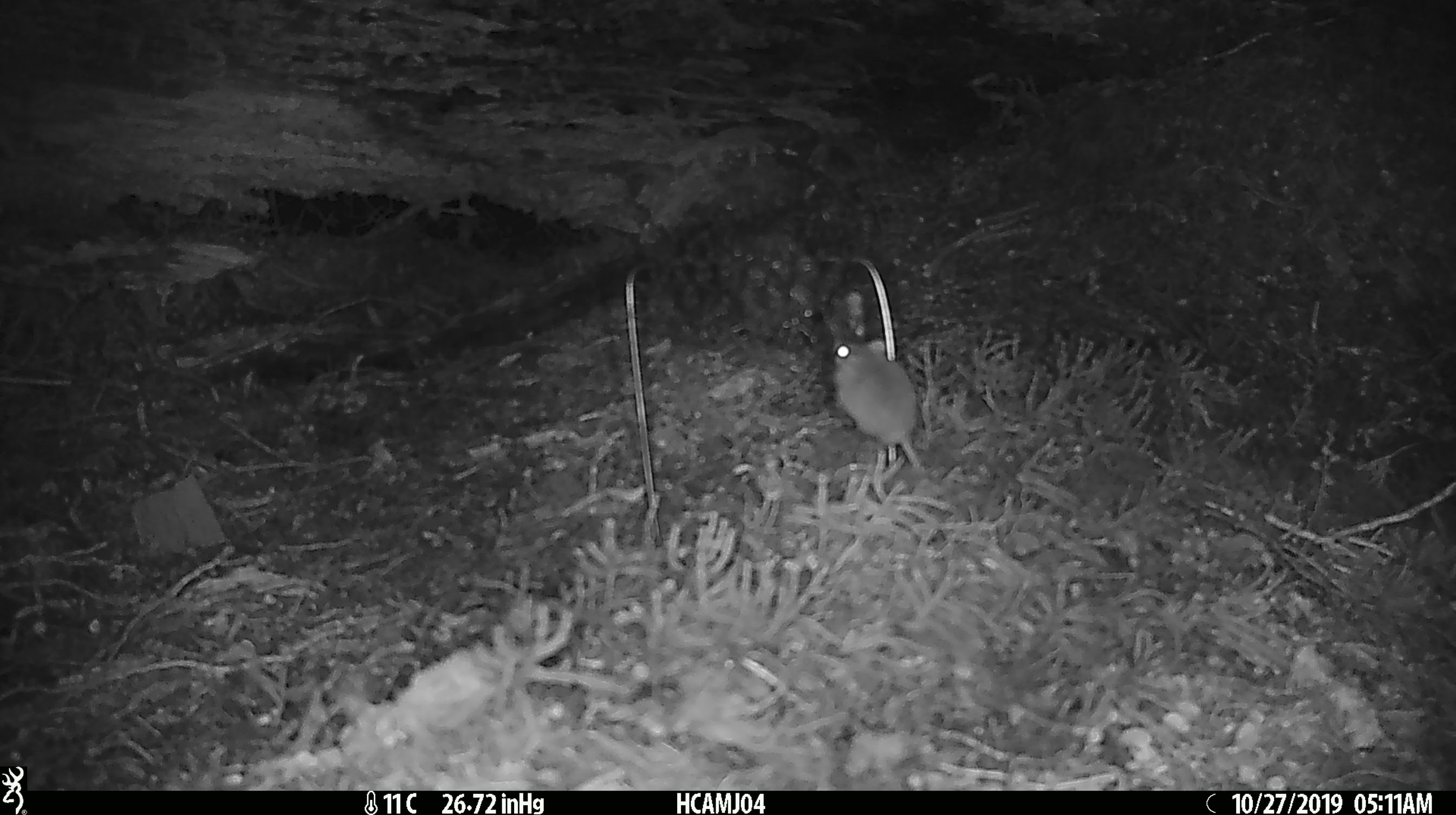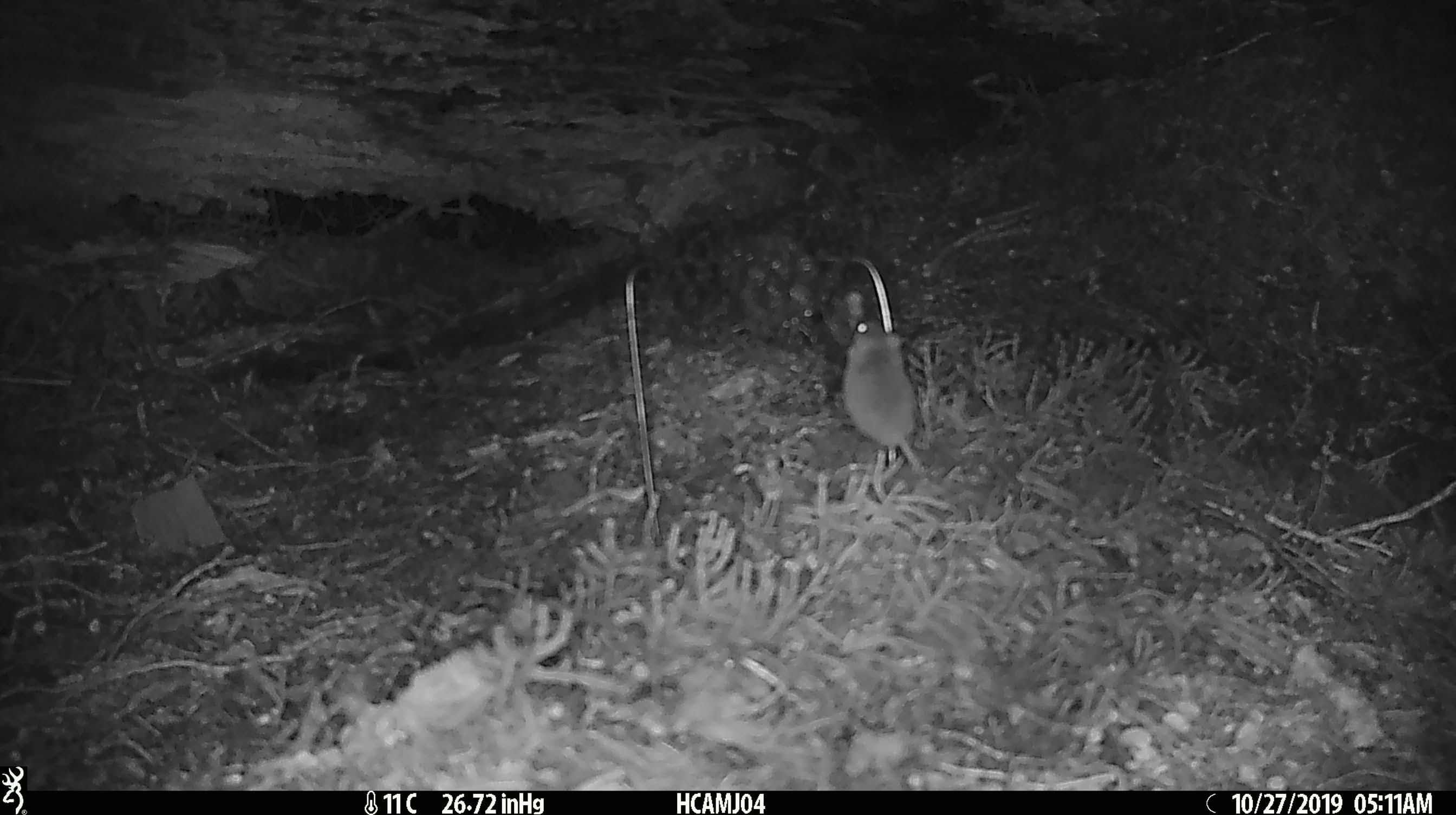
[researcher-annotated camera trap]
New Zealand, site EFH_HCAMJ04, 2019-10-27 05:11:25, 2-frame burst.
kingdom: Animalia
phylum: Chordata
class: Mammalia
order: Rodentia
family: Muridae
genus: Mus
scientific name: Mus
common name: mouse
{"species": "mouse (Mus)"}